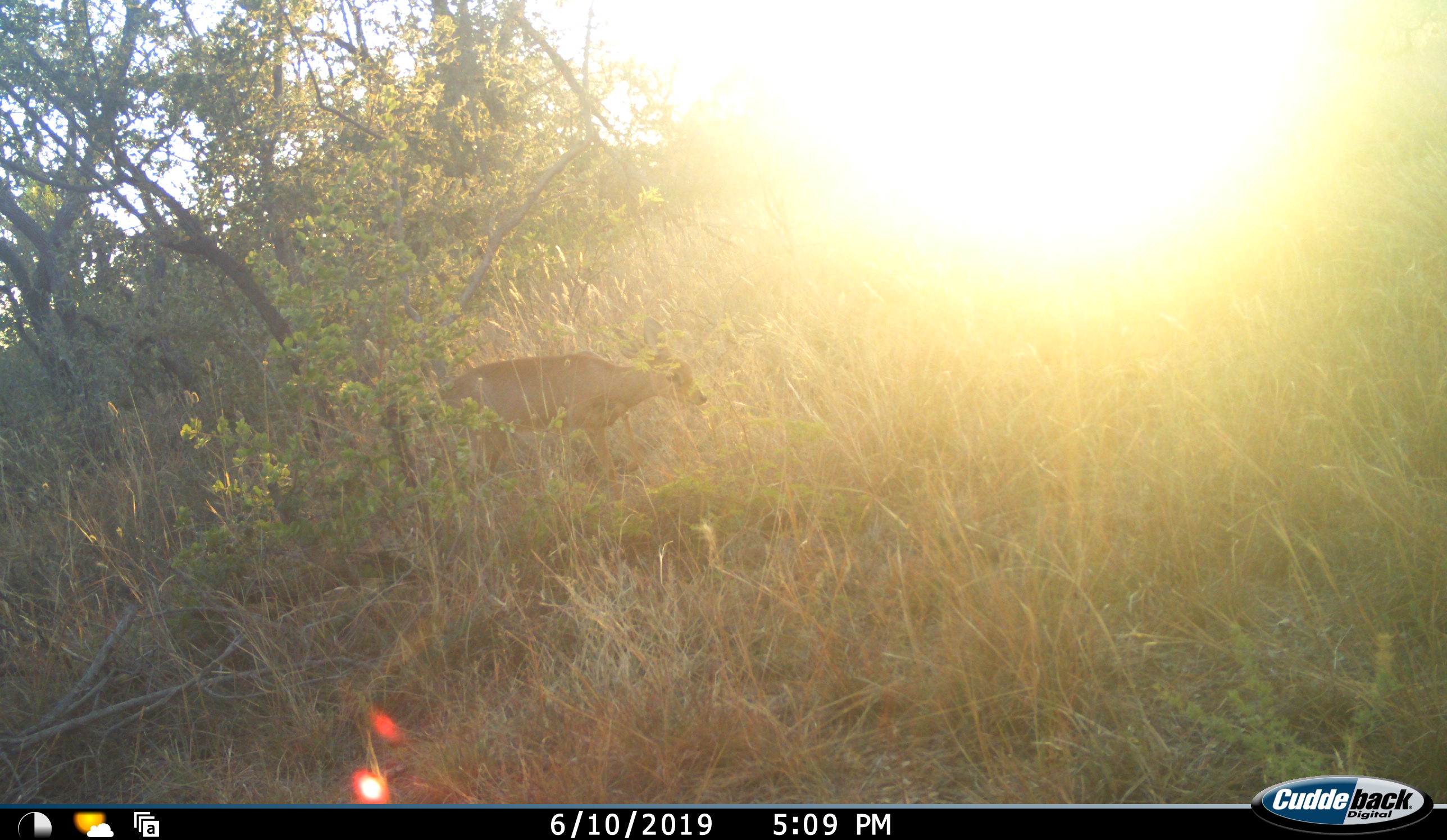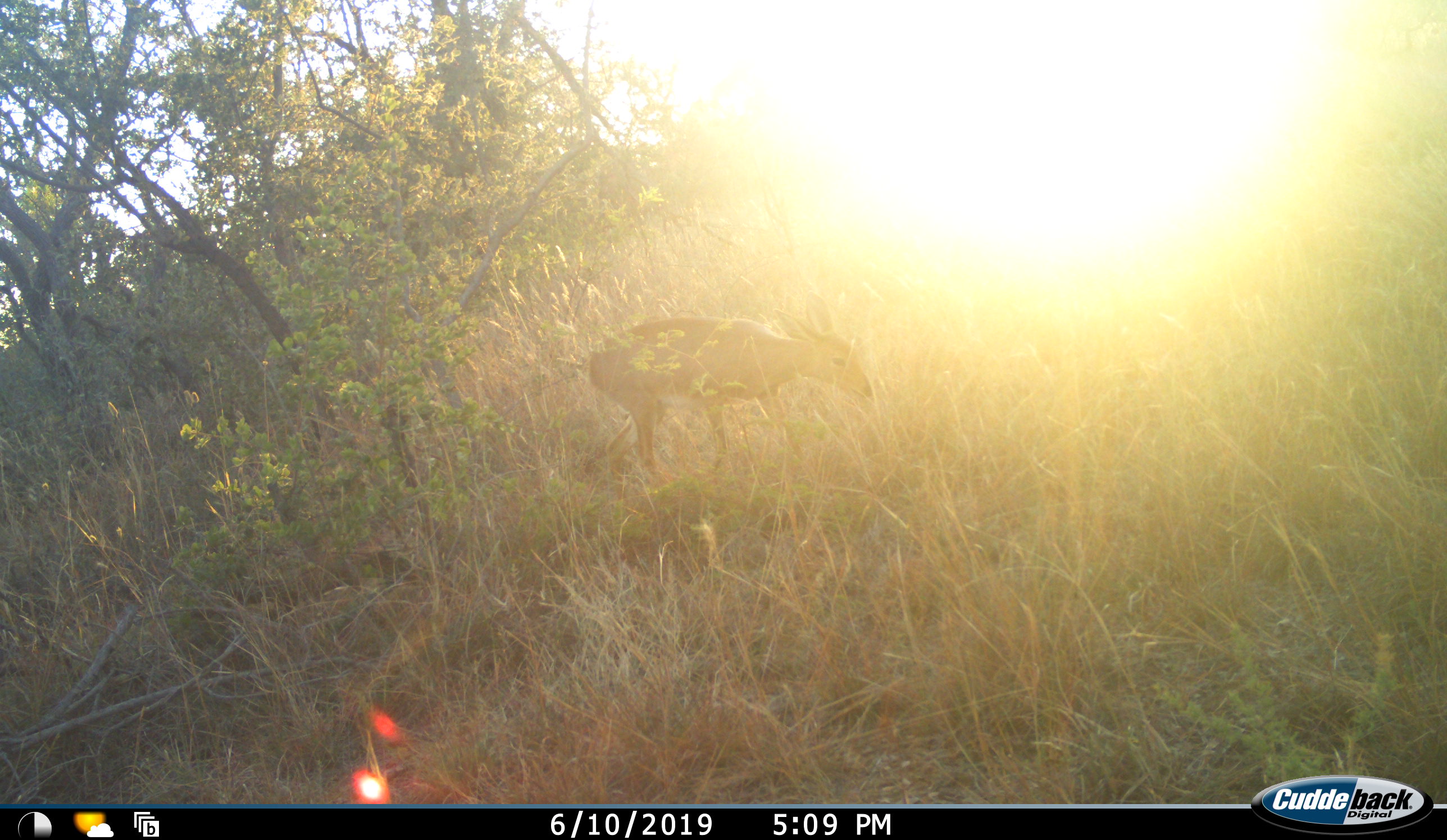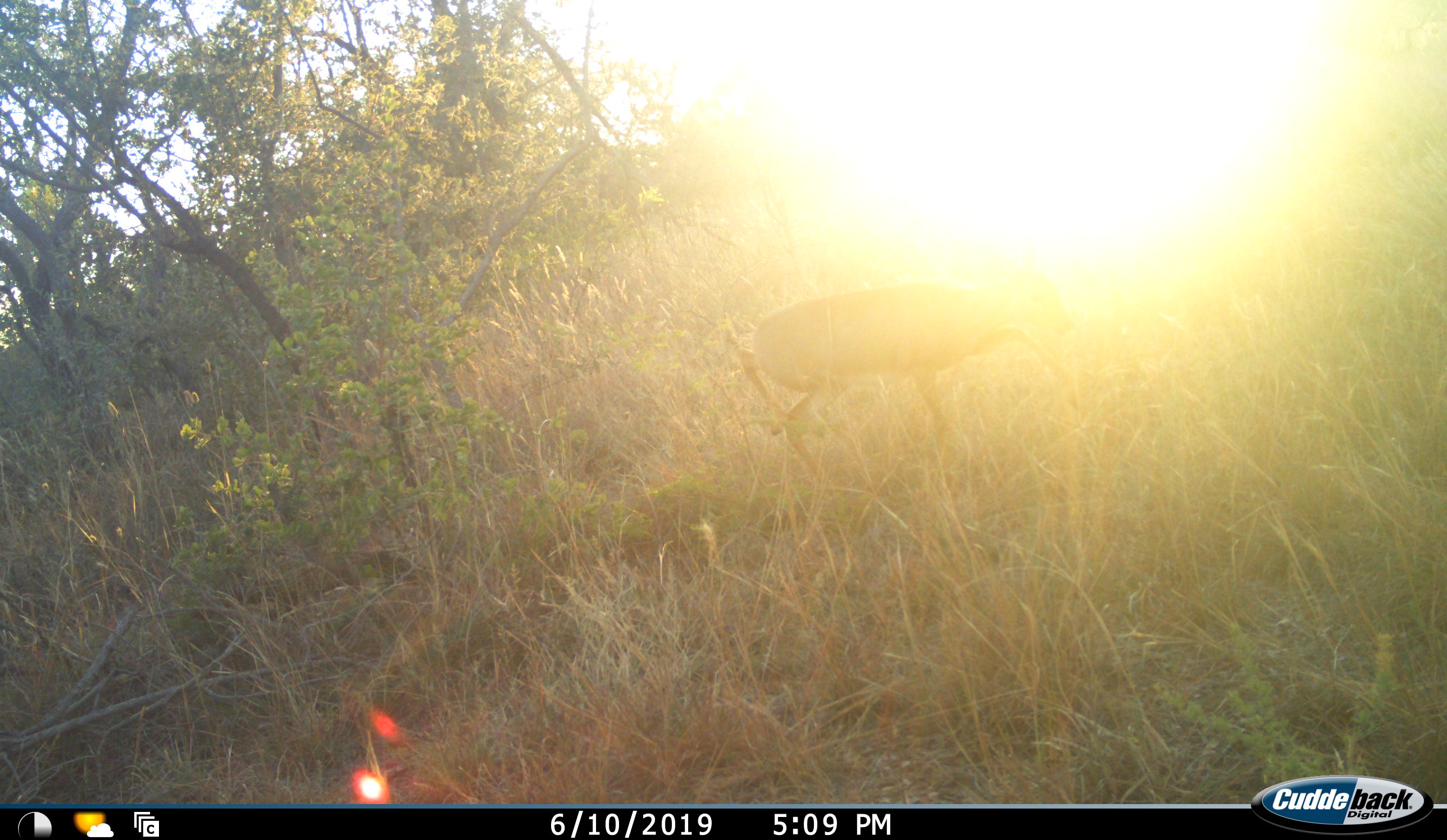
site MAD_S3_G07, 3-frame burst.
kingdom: Animalia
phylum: Chordata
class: Mammalia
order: Artiodactyla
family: Bovidae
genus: Raphicerus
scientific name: Raphicerus campestris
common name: steenbok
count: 1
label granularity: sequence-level